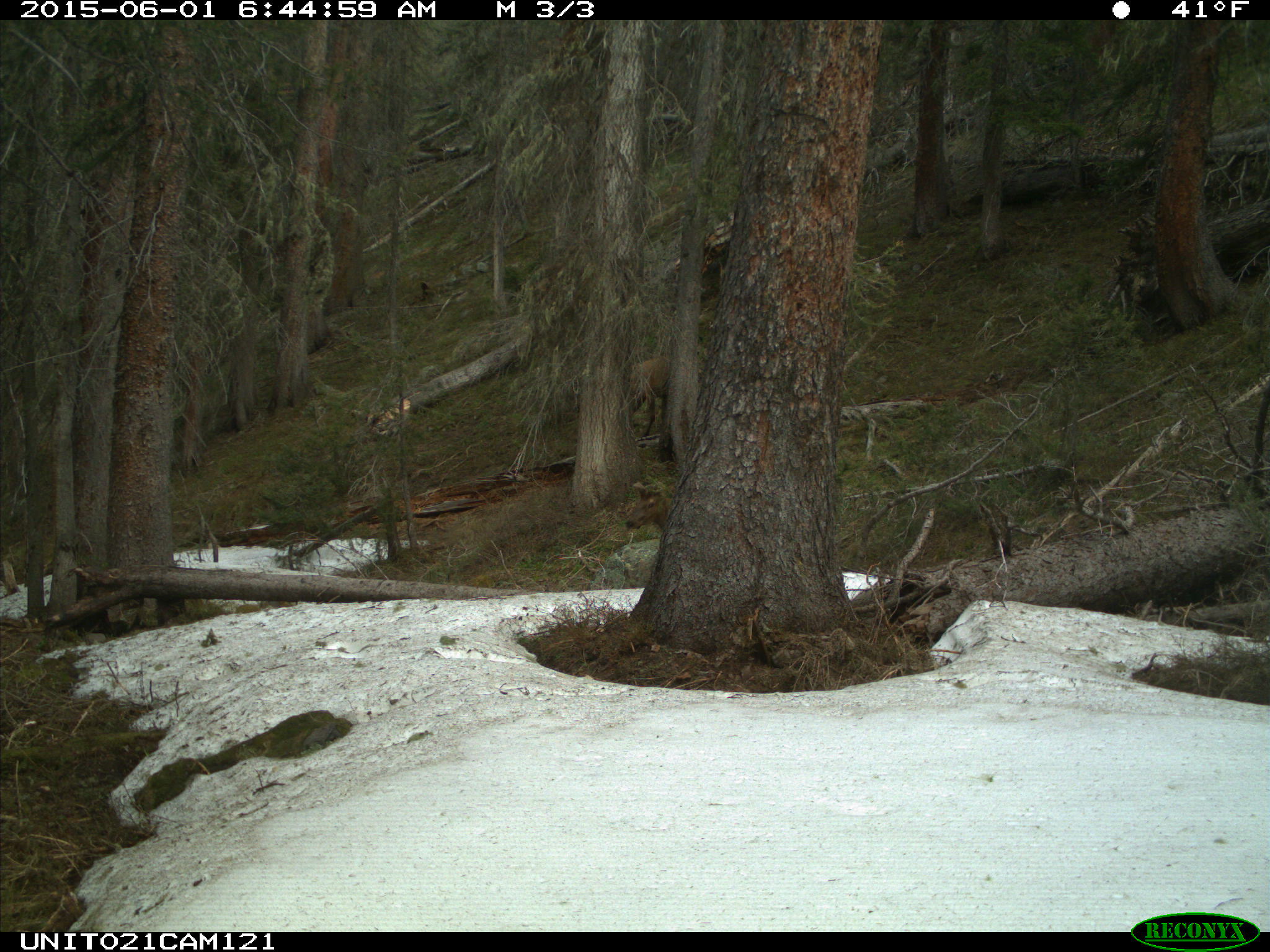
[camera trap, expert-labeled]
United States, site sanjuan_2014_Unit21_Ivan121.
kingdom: Animalia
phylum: Chordata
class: Mammalia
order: Artiodactyla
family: Cervidae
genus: Cervus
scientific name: Cervus elaphus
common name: red deer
Cervus elaphus (red deer).